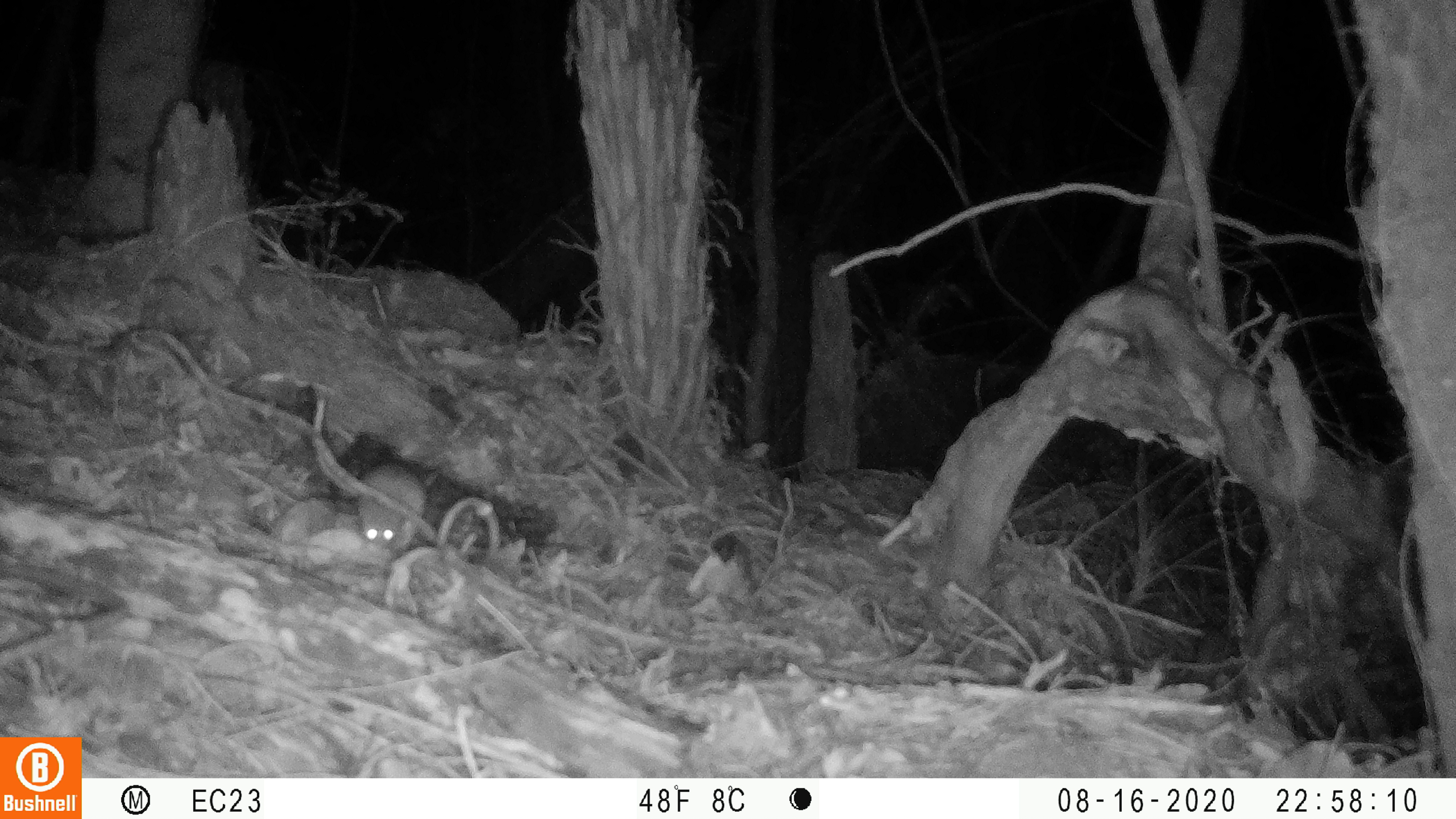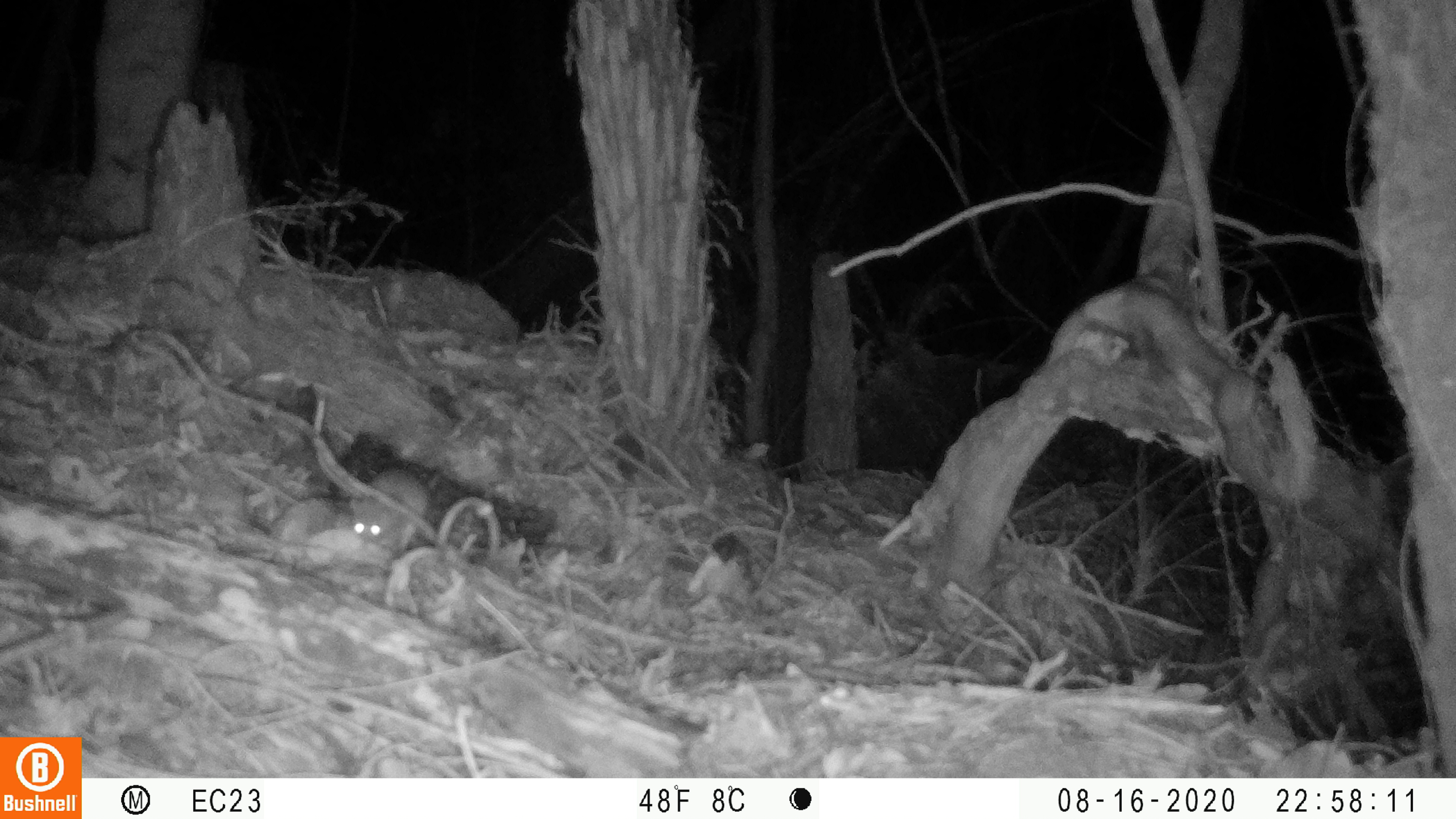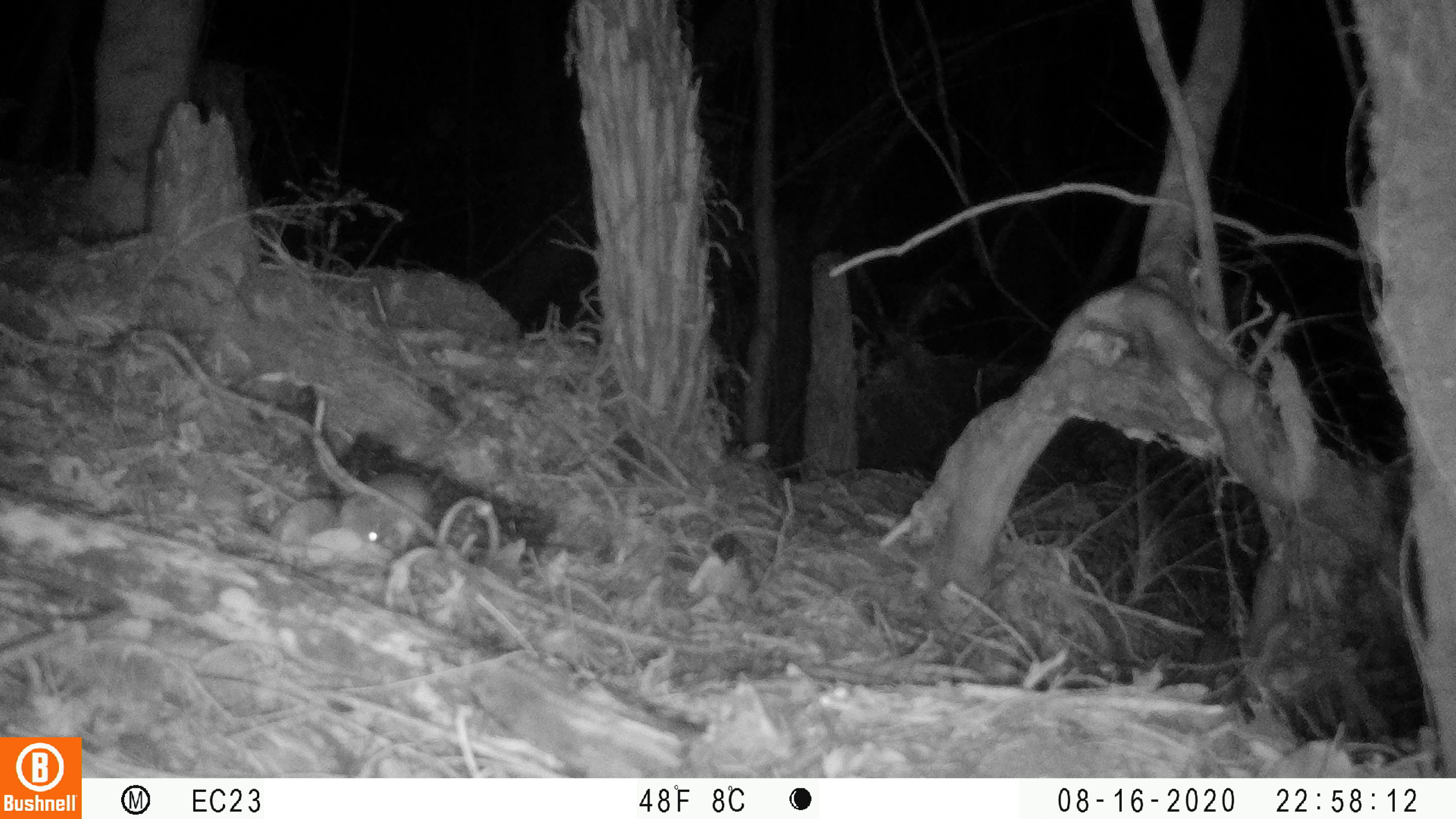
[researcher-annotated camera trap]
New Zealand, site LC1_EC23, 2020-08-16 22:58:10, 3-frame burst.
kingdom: Animalia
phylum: Chordata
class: Mammalia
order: Rodentia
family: Muridae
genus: Rattus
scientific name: Rattus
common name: rat